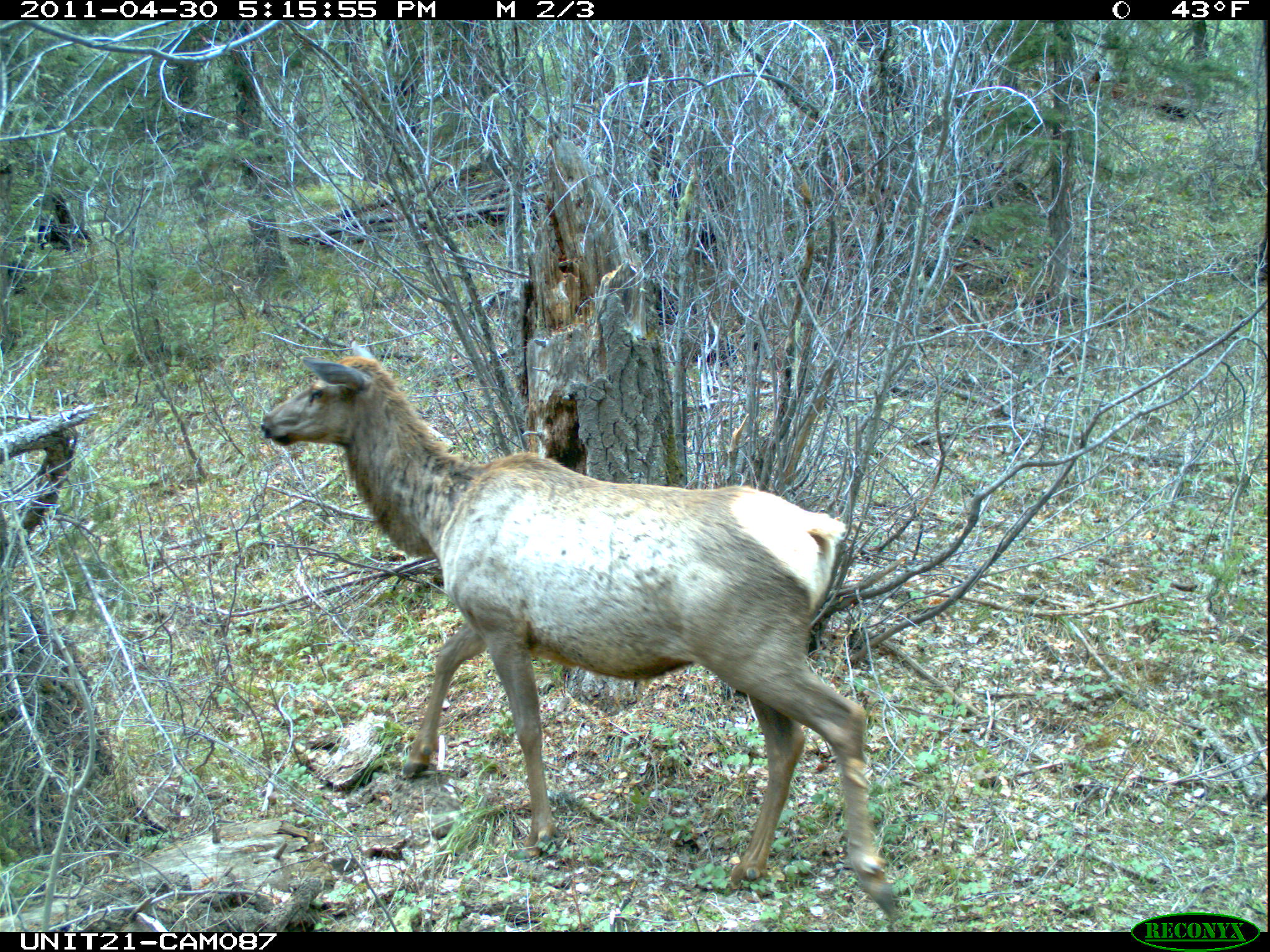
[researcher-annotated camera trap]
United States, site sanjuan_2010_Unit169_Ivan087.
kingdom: Animalia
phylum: Chordata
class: Mammalia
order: Artiodactyla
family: Cervidae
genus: Cervus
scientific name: Cervus elaphus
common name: red deer